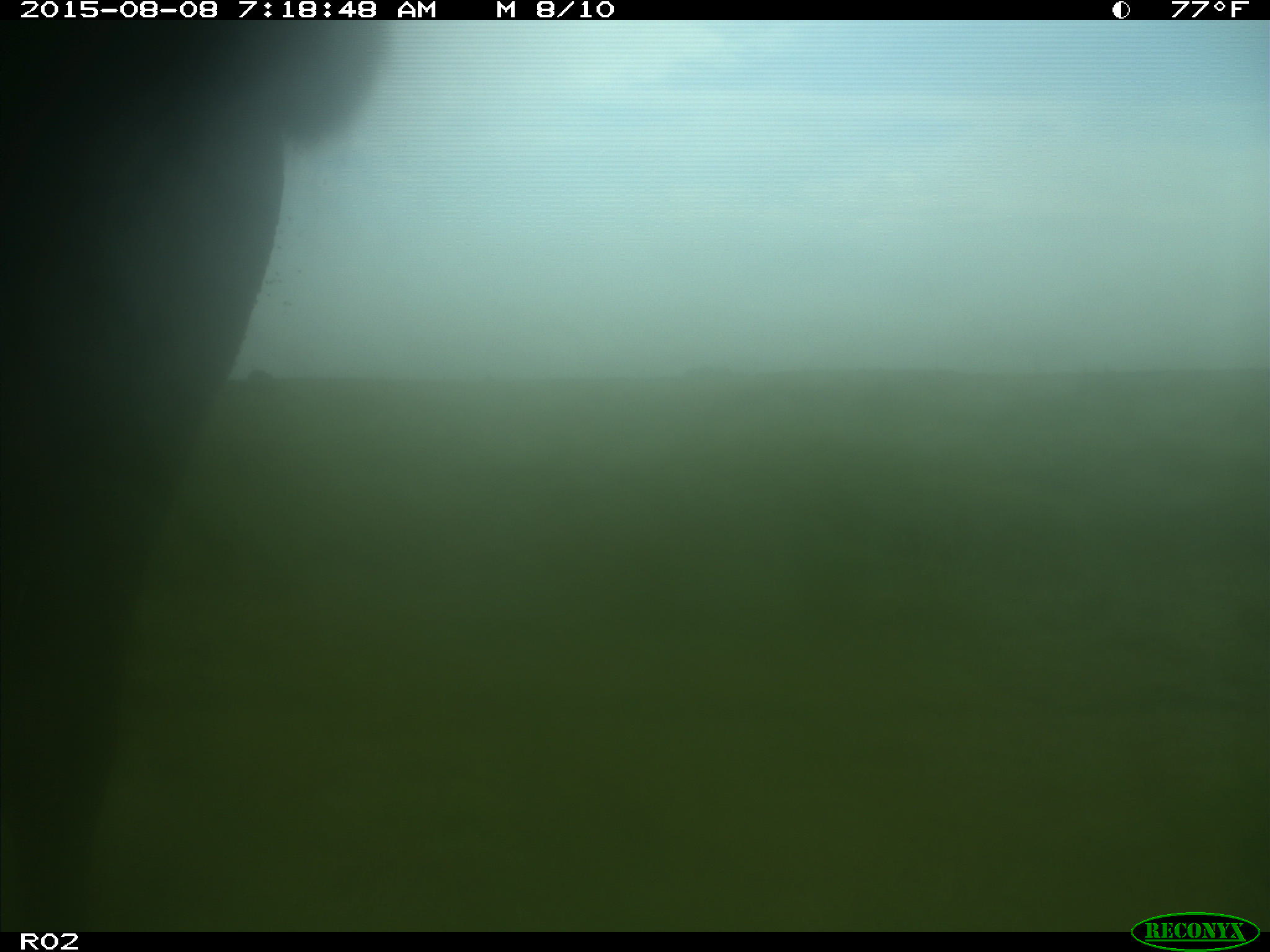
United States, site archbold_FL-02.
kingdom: Animalia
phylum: Chordata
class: Mammalia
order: Artiodactyla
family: Bovidae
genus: Bos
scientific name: Bos taurus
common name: domestic cow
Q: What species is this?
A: Bos taurus (domestic cow).